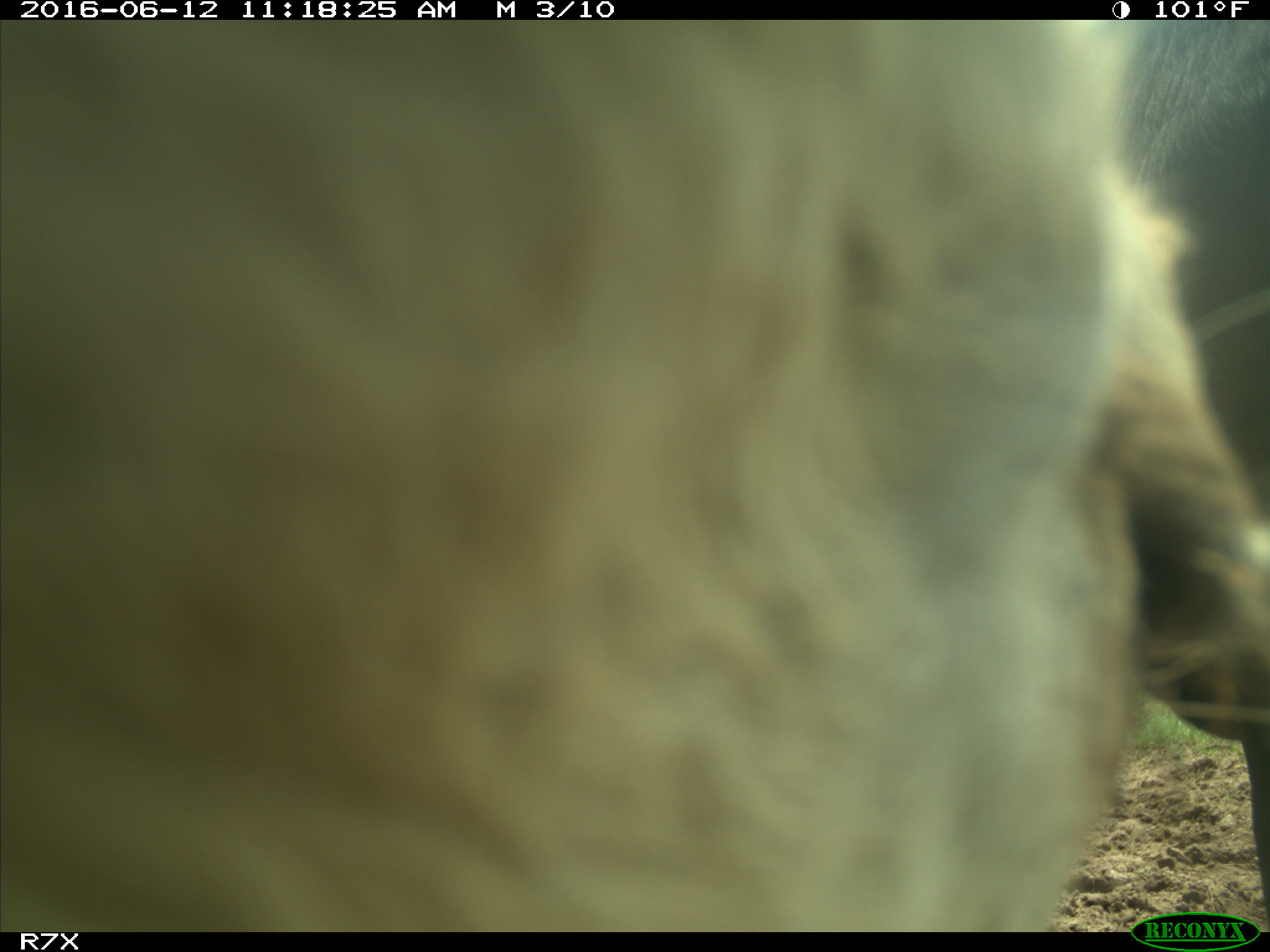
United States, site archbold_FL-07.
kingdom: Animalia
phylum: Chordata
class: Mammalia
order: Artiodactyla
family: Bovidae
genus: Bos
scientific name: Bos taurus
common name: domestic cow